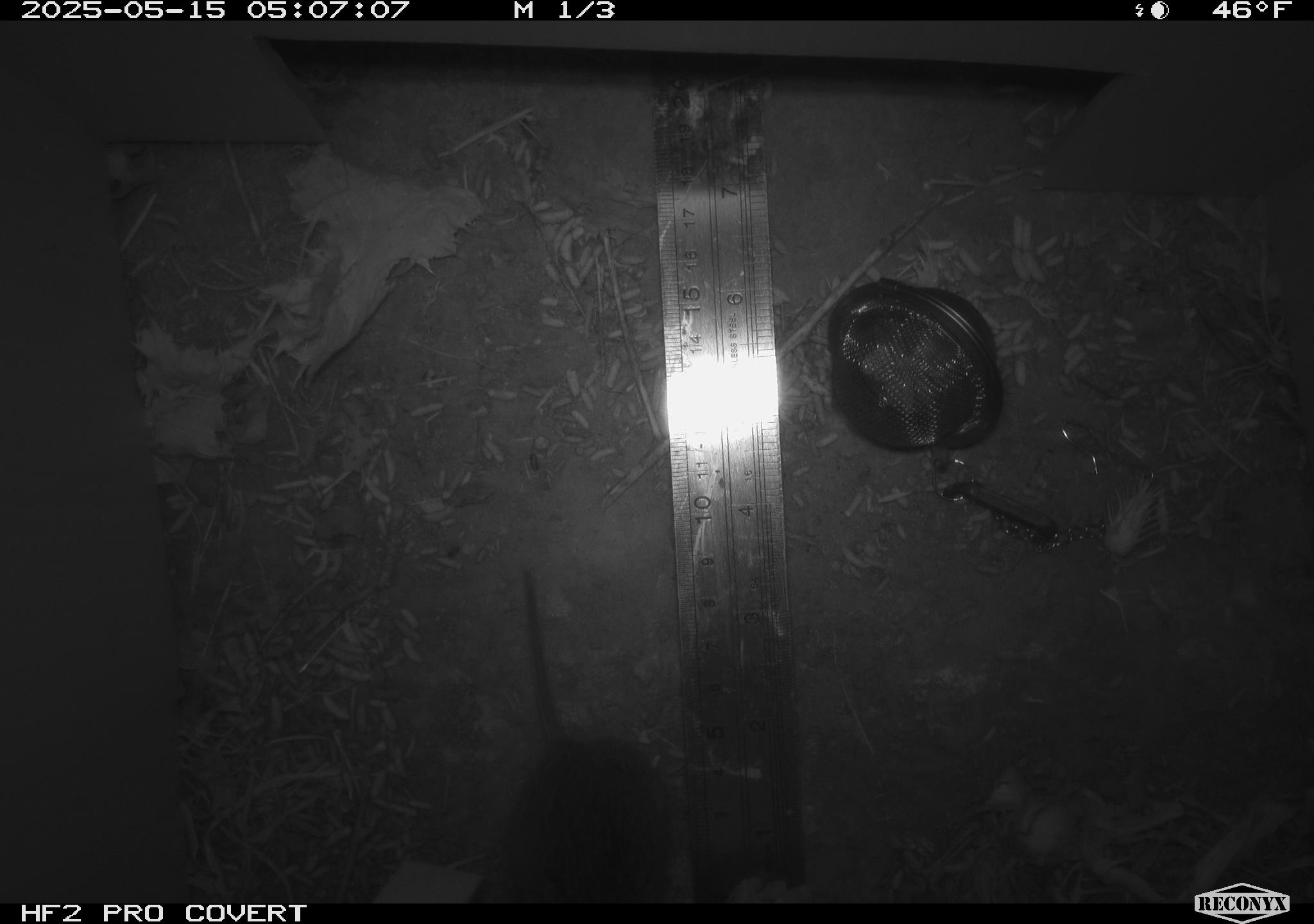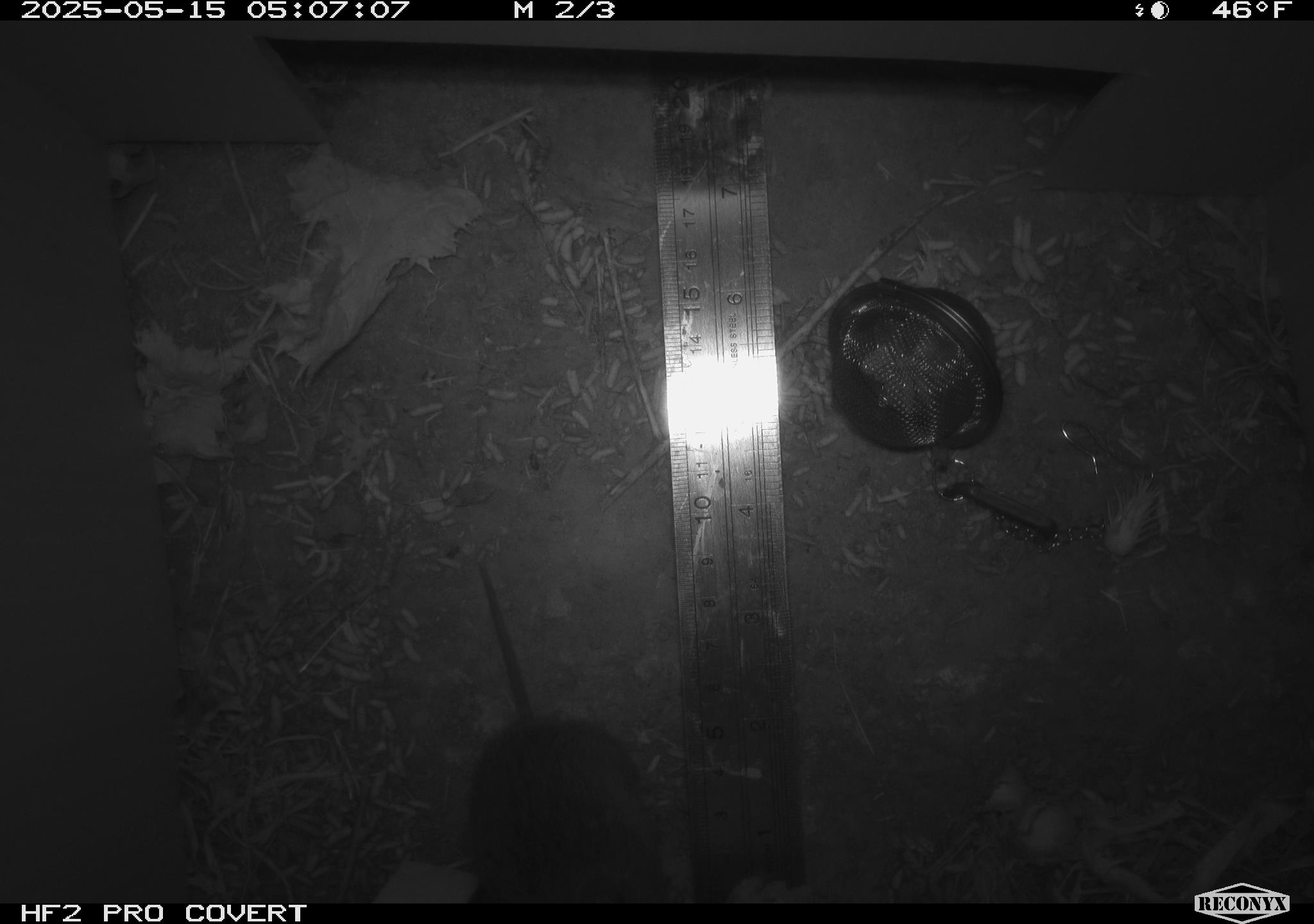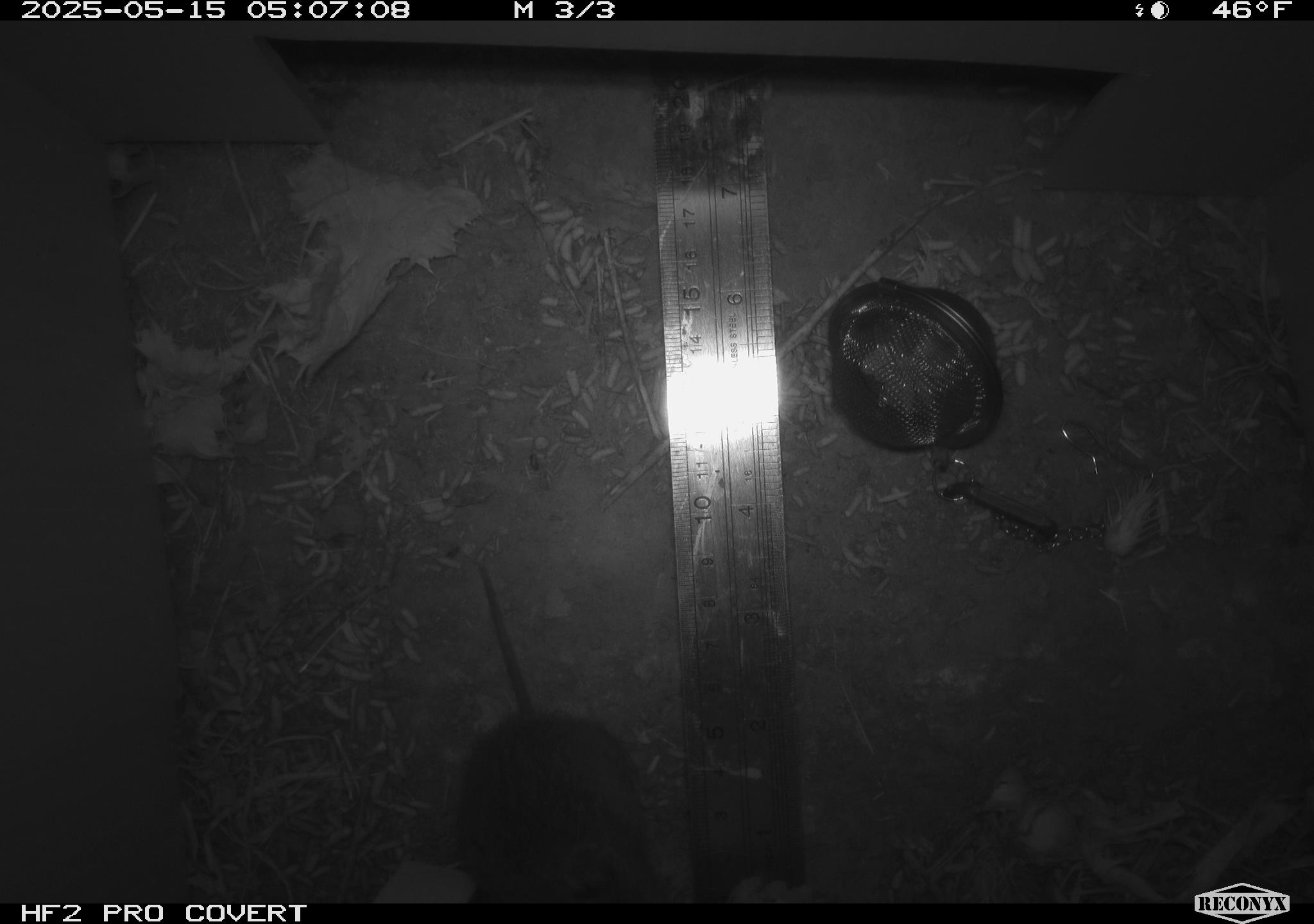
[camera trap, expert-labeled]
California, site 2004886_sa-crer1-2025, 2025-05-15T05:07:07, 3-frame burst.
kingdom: Animalia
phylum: Chordata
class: Mammalia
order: Rodentia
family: Cricetidae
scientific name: Arvicolinae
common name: voles, lemmings, and muskrats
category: arvicolinae subfamily